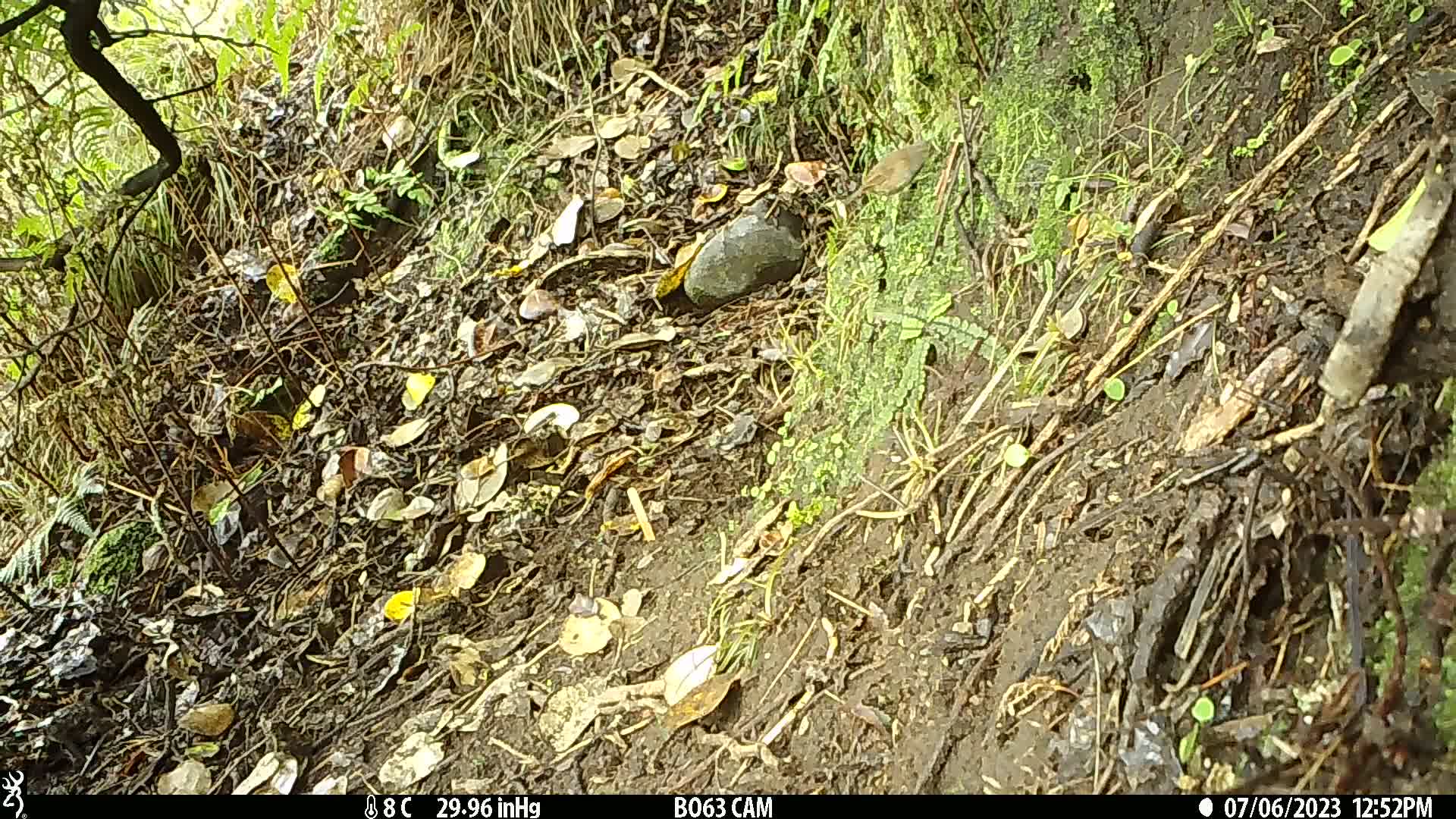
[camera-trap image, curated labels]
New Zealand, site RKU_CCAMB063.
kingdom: Animalia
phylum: Chordata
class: Aves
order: Passeriformes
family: Prunellidae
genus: Prunella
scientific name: Prunella modularis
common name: dunnock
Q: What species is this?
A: Dunnock (Prunella modularis).